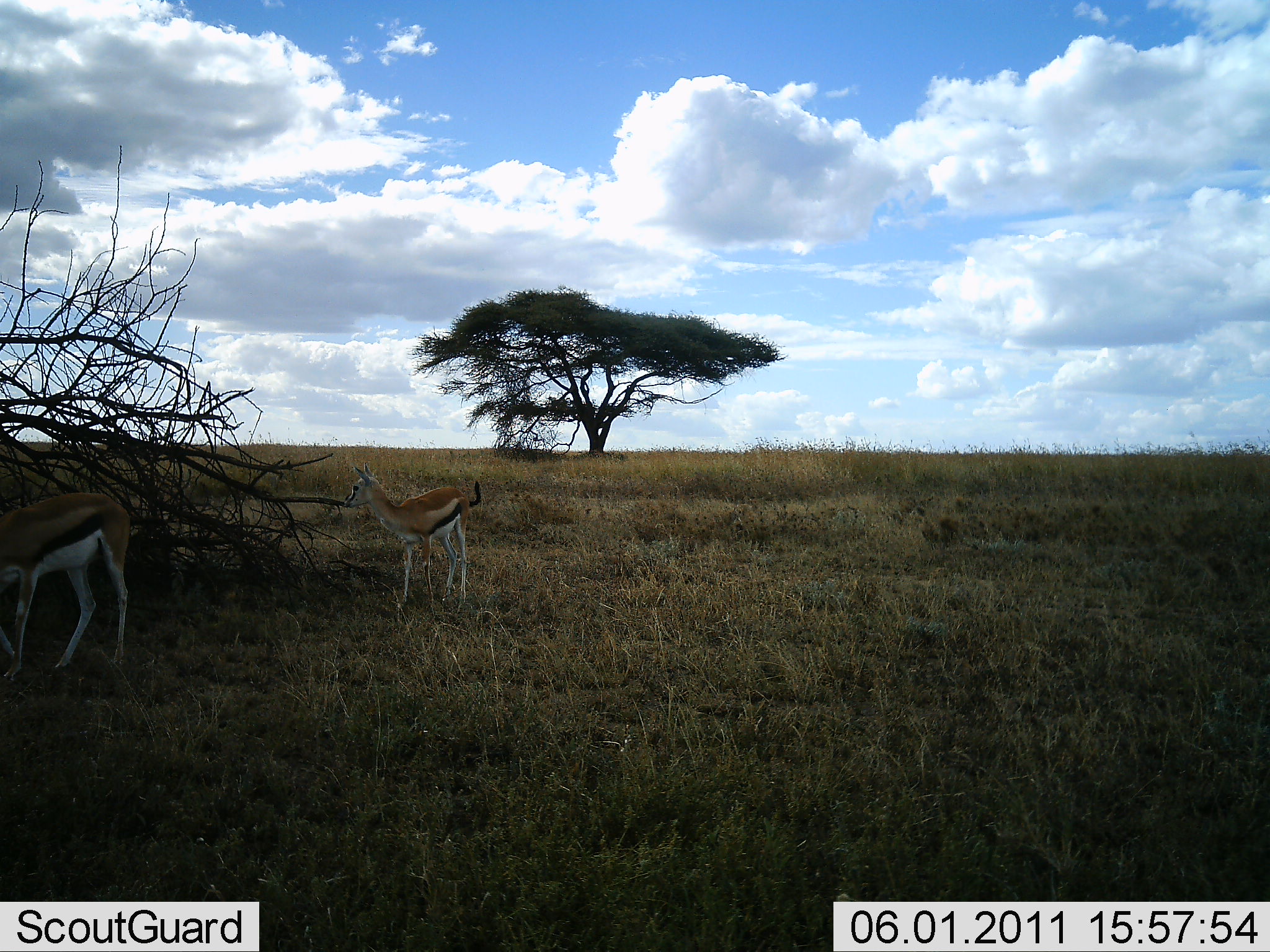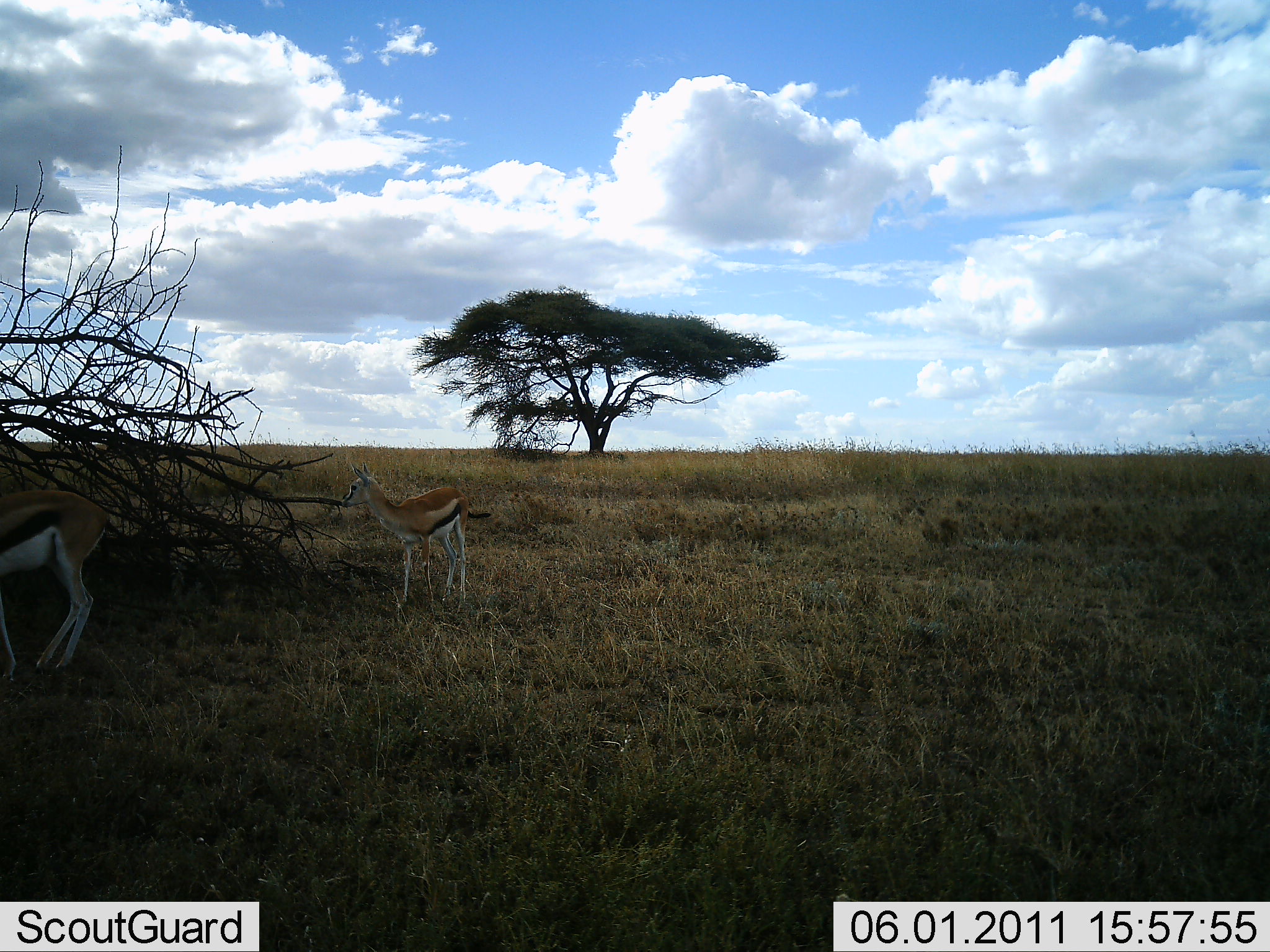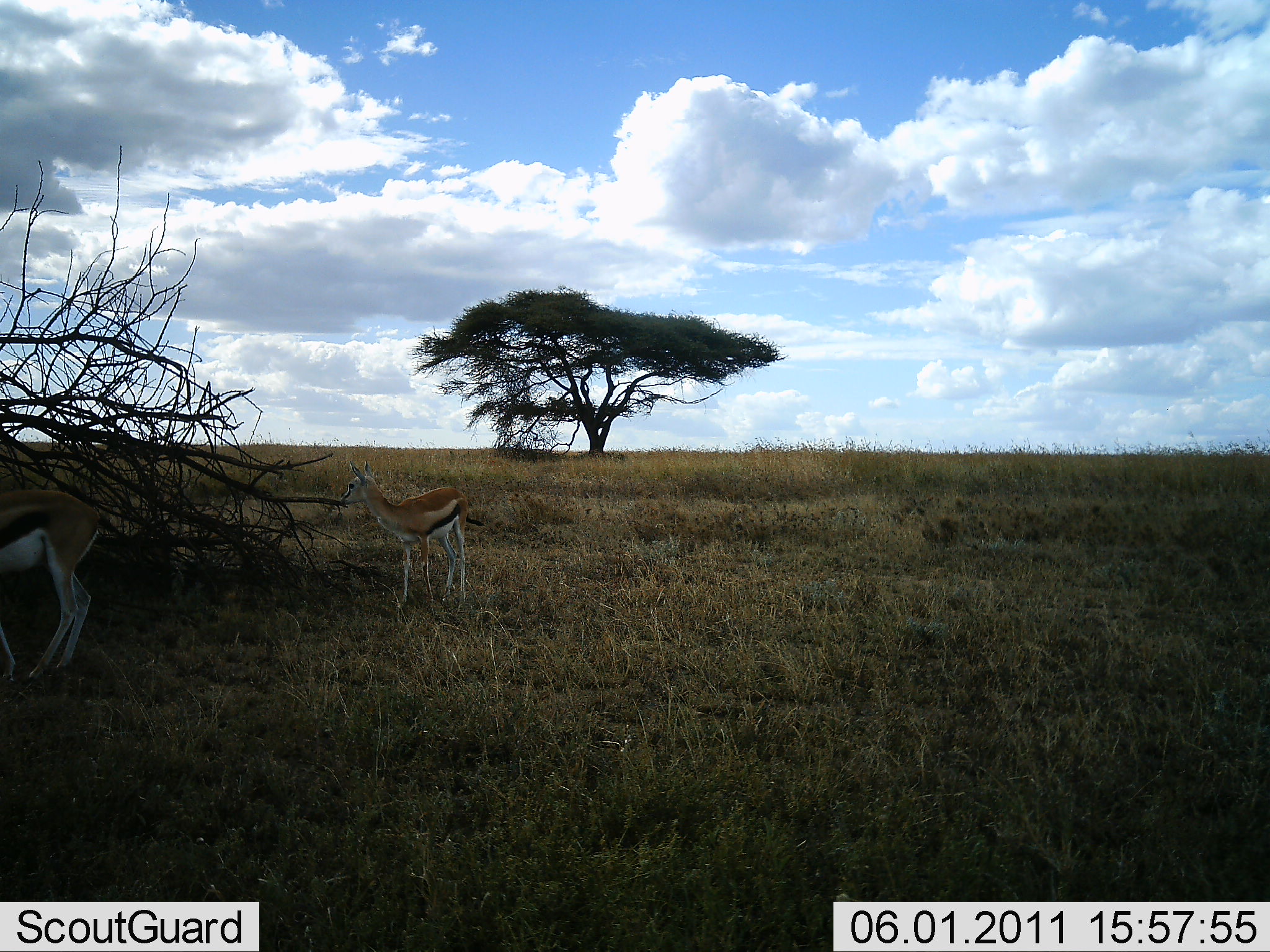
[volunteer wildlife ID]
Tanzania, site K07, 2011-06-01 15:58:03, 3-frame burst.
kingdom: Animalia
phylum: Chordata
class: Mammalia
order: Artiodactyla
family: Bovidae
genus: Eudorcas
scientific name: Eudorcas thomsonii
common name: thomson's gazelle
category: gazellethomsons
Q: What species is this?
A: Gazellethomsons (thomson's gazelle) (Eudorcas thomsonii).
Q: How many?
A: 2.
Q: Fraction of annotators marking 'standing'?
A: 64%.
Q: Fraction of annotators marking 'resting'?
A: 0%.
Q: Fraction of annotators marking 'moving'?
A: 9%.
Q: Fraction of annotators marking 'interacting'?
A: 0%.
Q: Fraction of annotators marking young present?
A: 9%.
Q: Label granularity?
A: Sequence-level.